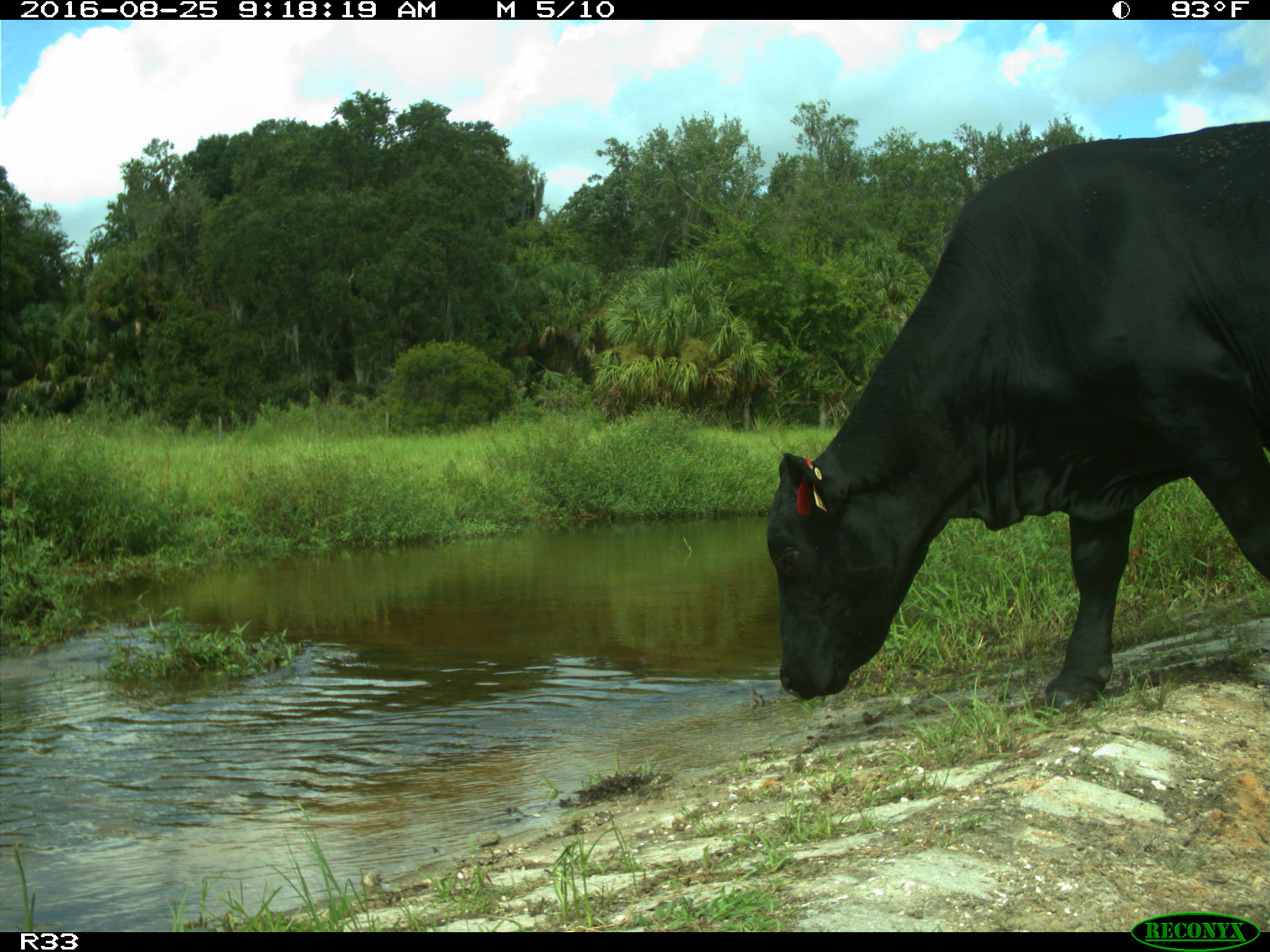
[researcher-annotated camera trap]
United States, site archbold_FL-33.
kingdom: Animalia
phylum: Chordata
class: Mammalia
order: Artiodactyla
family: Bovidae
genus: Bos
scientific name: Bos taurus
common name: domestic cow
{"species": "Bos taurus (domestic cow)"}